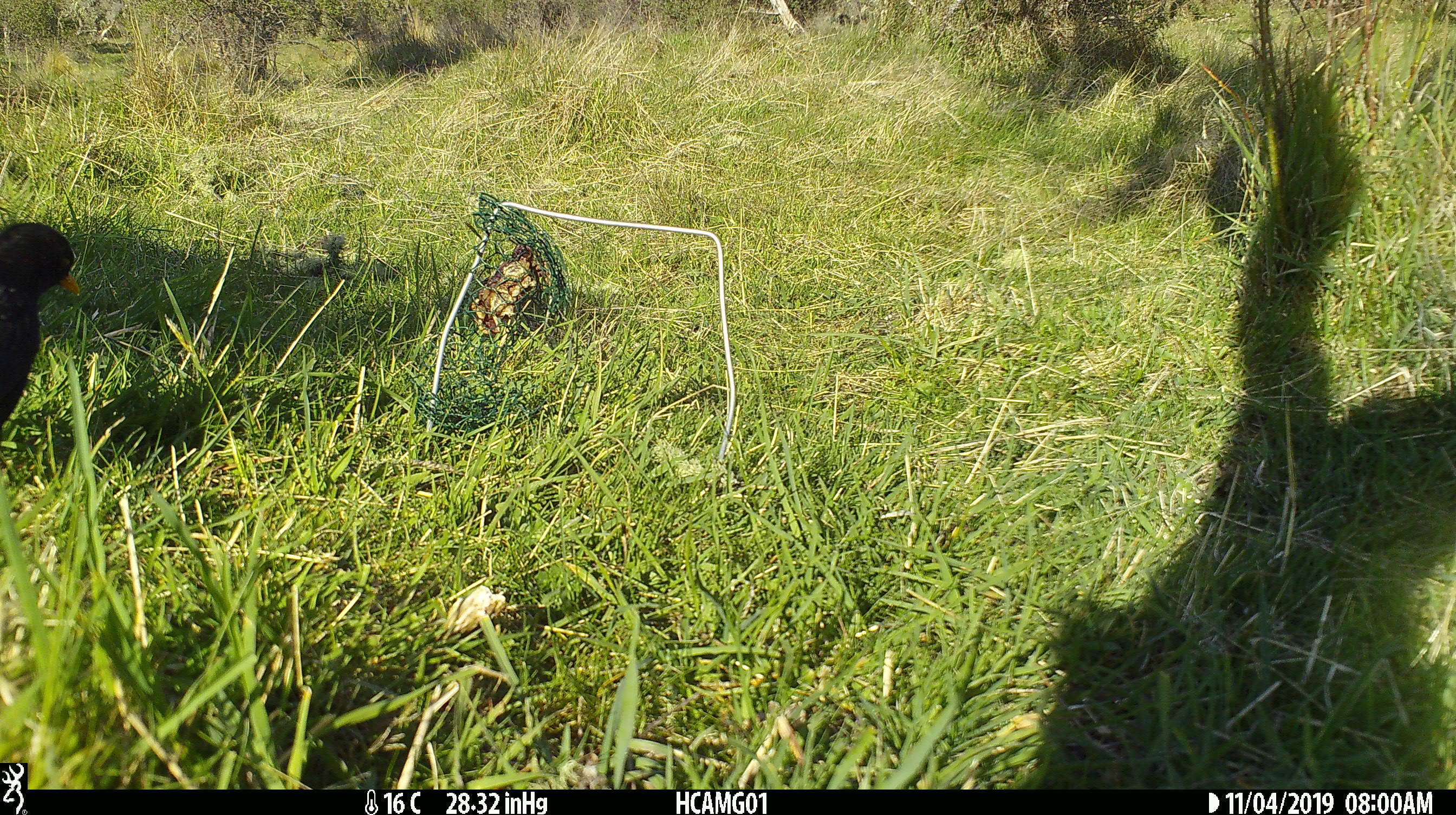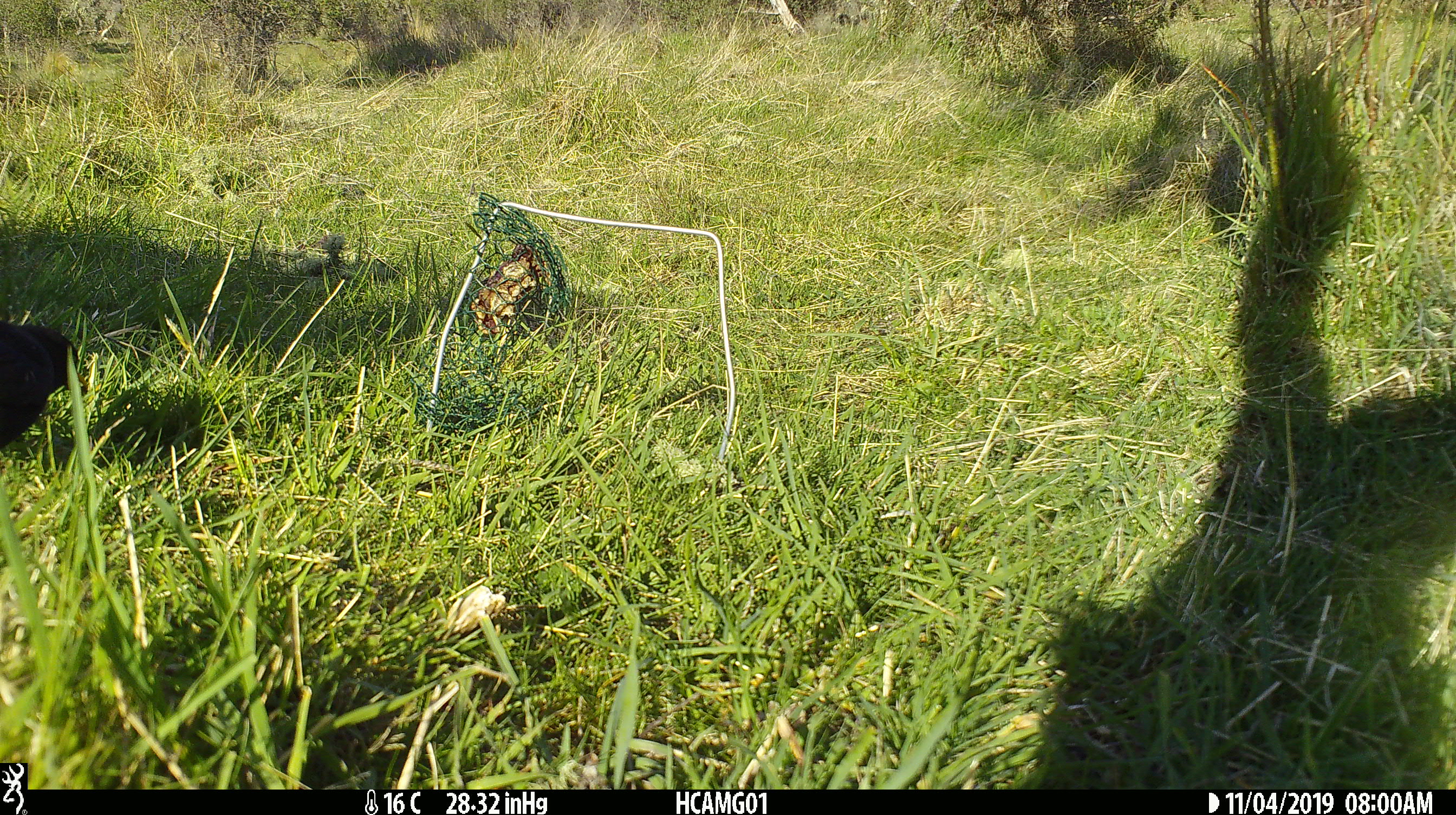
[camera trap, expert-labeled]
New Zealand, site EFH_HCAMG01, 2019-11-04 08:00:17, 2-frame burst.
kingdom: Animalia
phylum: Chordata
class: Aves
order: Passeriformes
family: Turdidae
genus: Turdus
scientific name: Turdus merula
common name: eurasian blackbird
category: blackbird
Blackbird (eurasian blackbird) (Turdus merula).